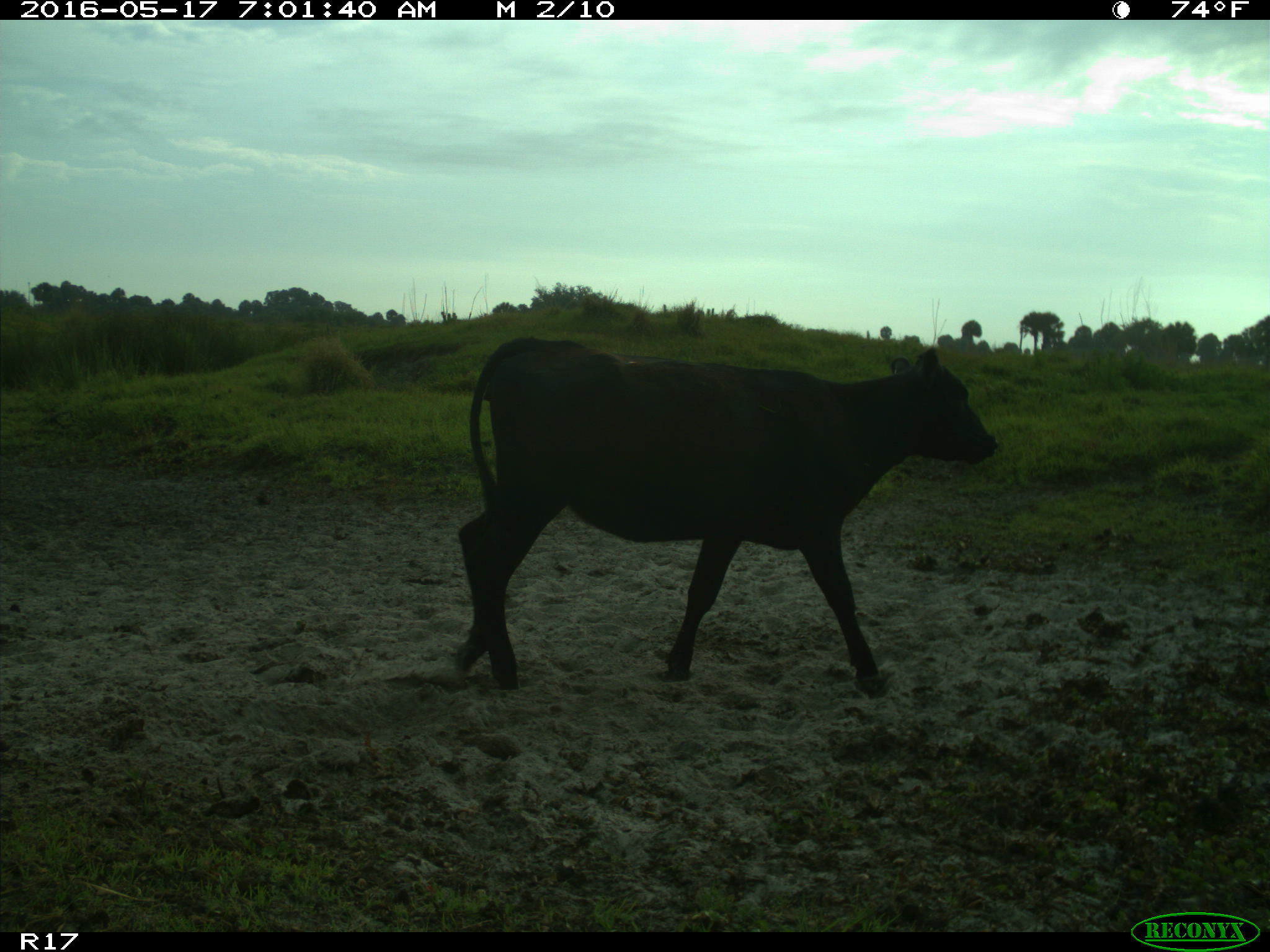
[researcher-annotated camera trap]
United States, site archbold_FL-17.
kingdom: Animalia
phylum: Chordata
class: Mammalia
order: Artiodactyla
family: Bovidae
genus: Bos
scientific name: Bos taurus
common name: domestic cow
Bos taurus (domestic cow).